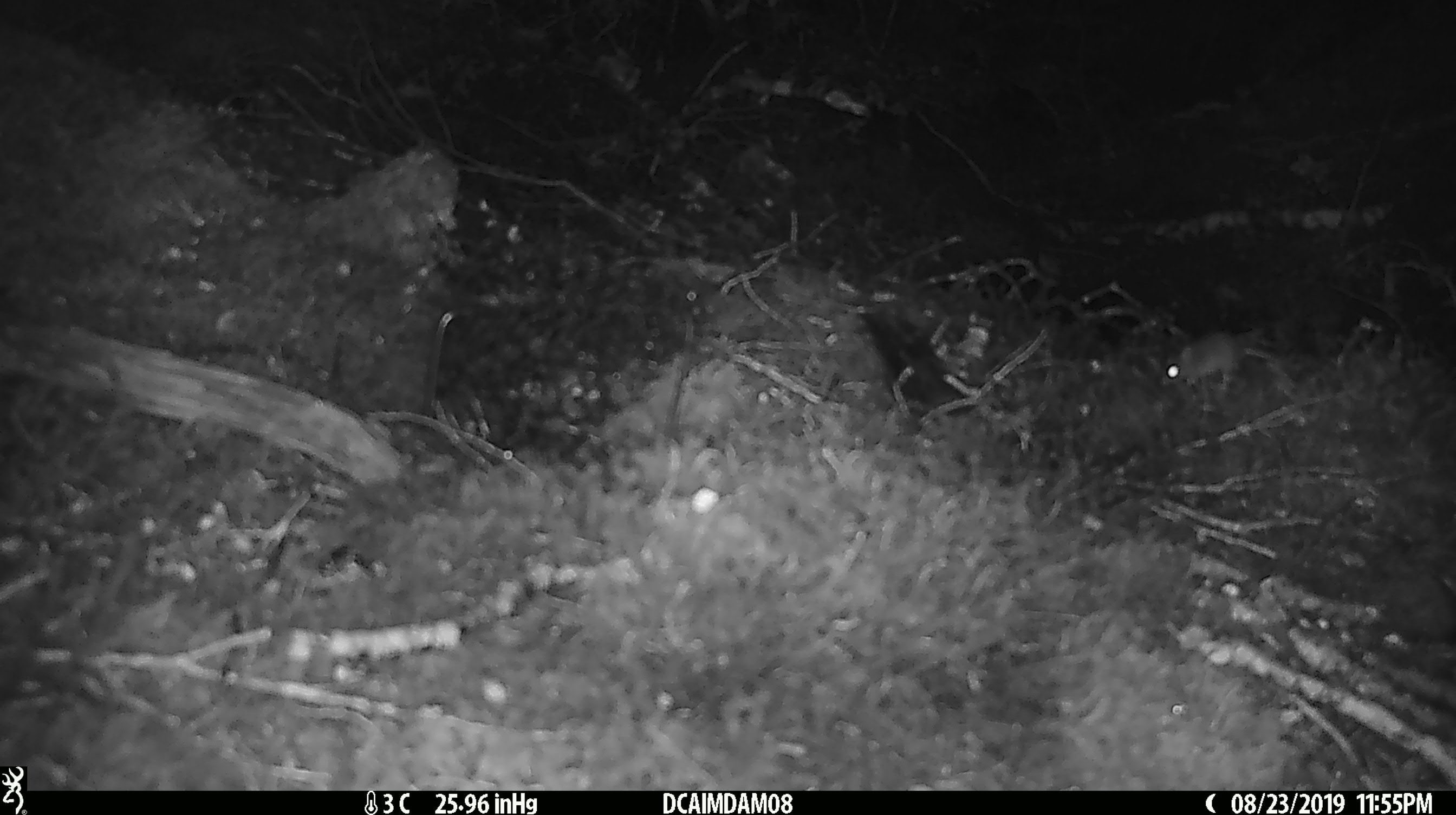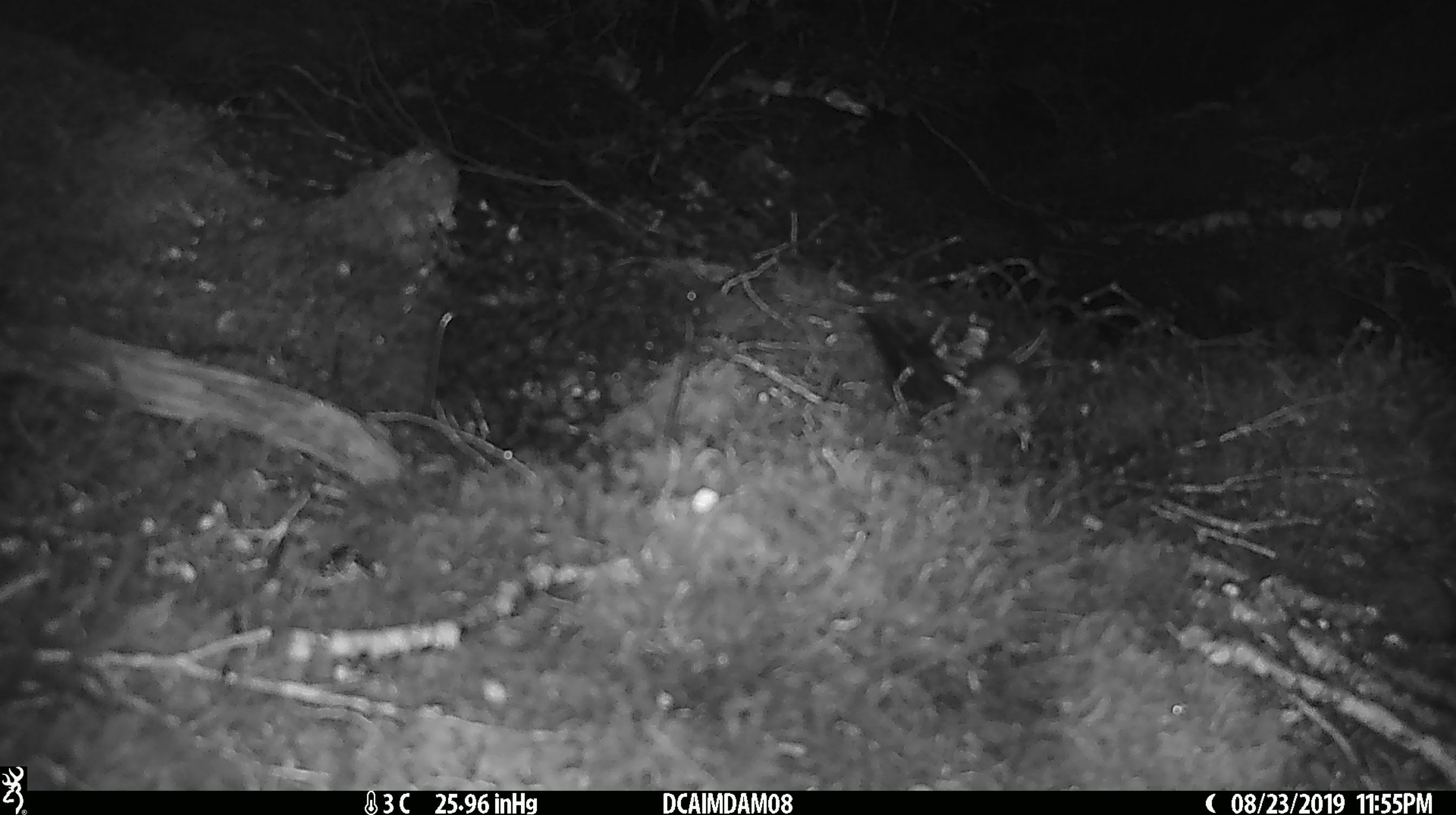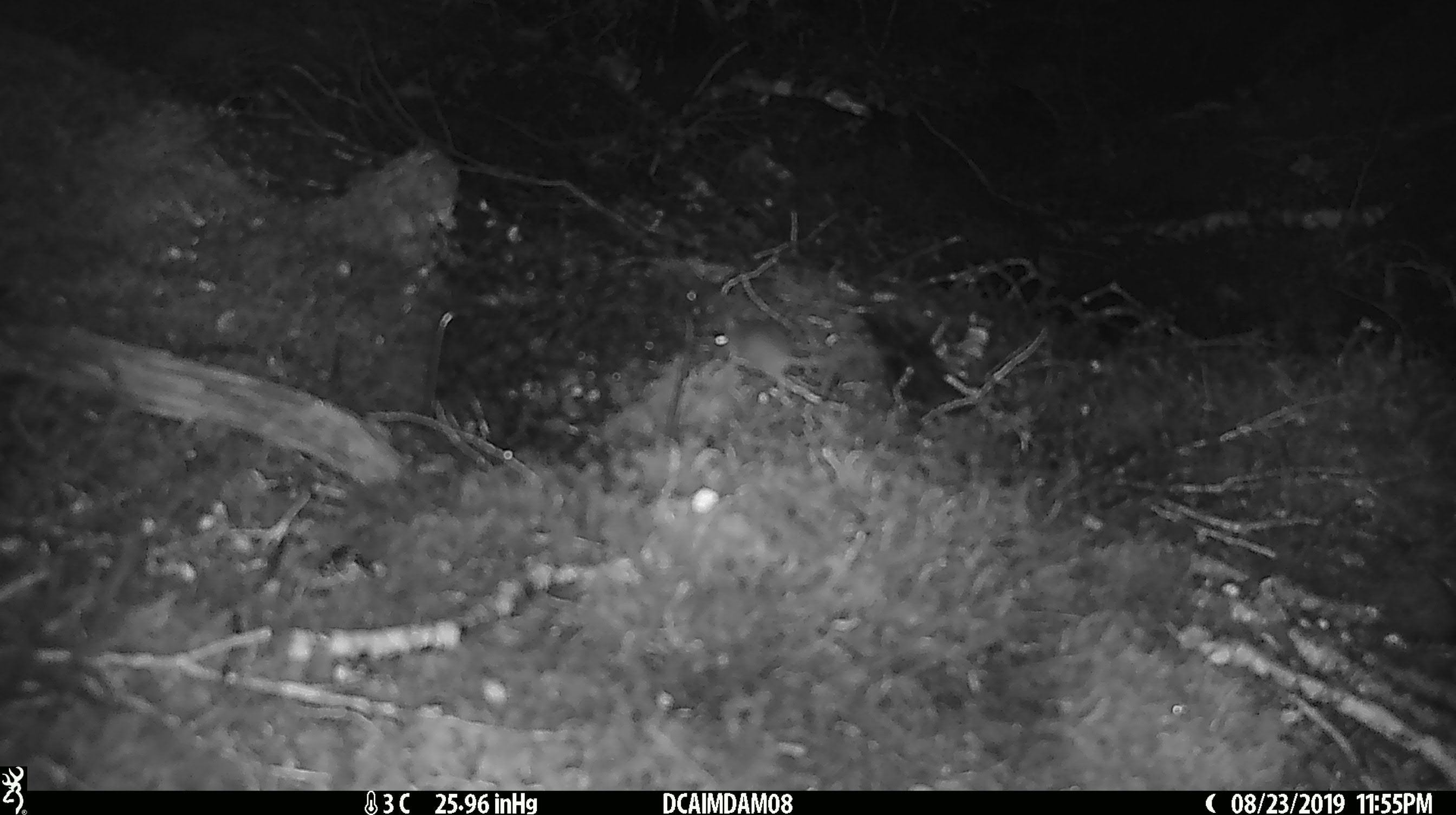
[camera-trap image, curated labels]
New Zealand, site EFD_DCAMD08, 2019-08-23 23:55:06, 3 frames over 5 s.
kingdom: Animalia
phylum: Chordata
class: Mammalia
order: Rodentia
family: Muridae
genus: Mus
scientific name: Mus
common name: mouse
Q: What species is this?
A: Mouse (Mus).